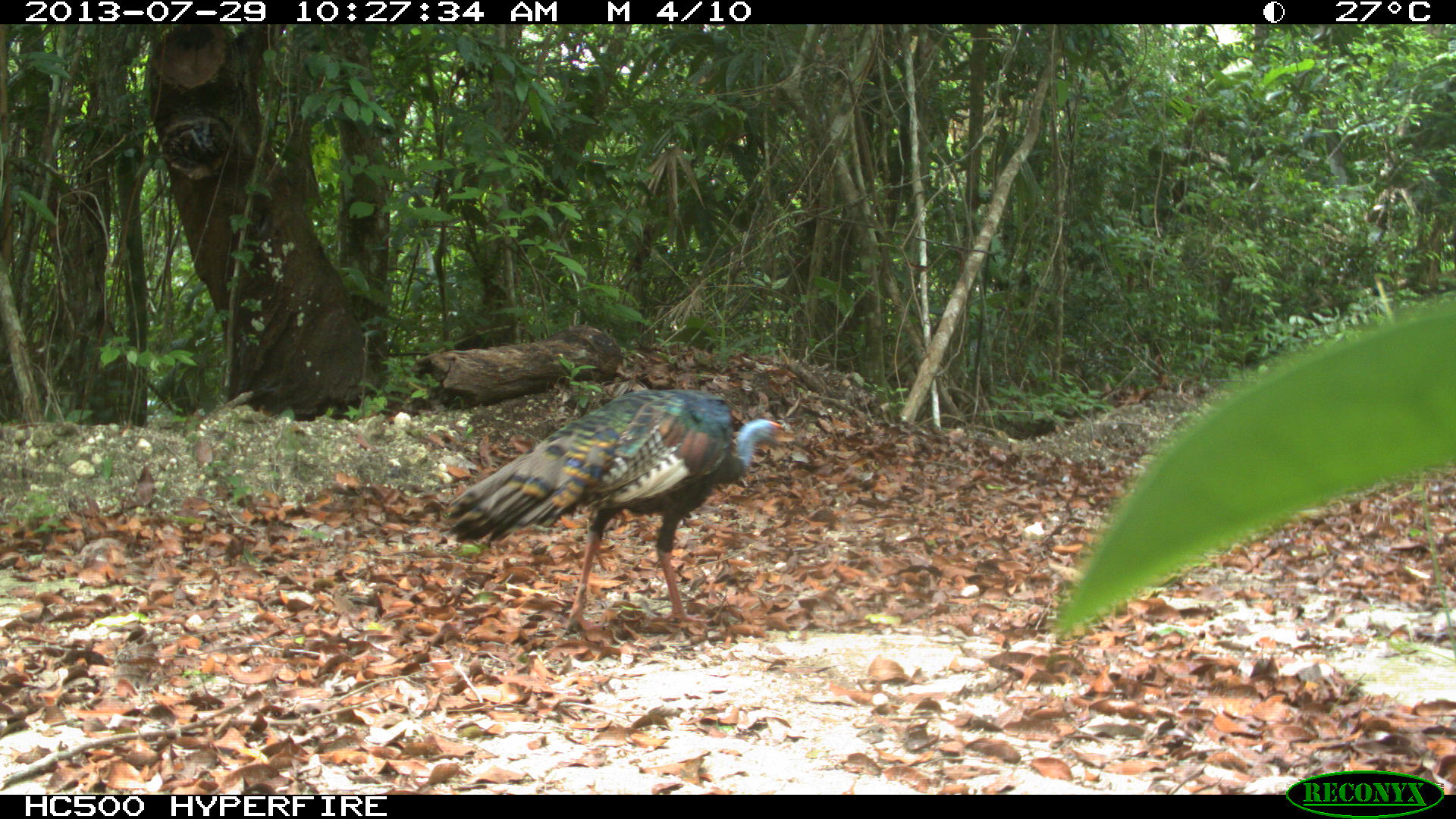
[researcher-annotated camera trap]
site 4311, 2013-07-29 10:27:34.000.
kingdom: Animalia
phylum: Chordata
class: Aves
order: Galliformes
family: Phasianidae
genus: Meleagris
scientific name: Meleagris ocellata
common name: ocellated turkey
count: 2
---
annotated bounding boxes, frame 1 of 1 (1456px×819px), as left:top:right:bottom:
meleagris ocellata: 442:388:796:632